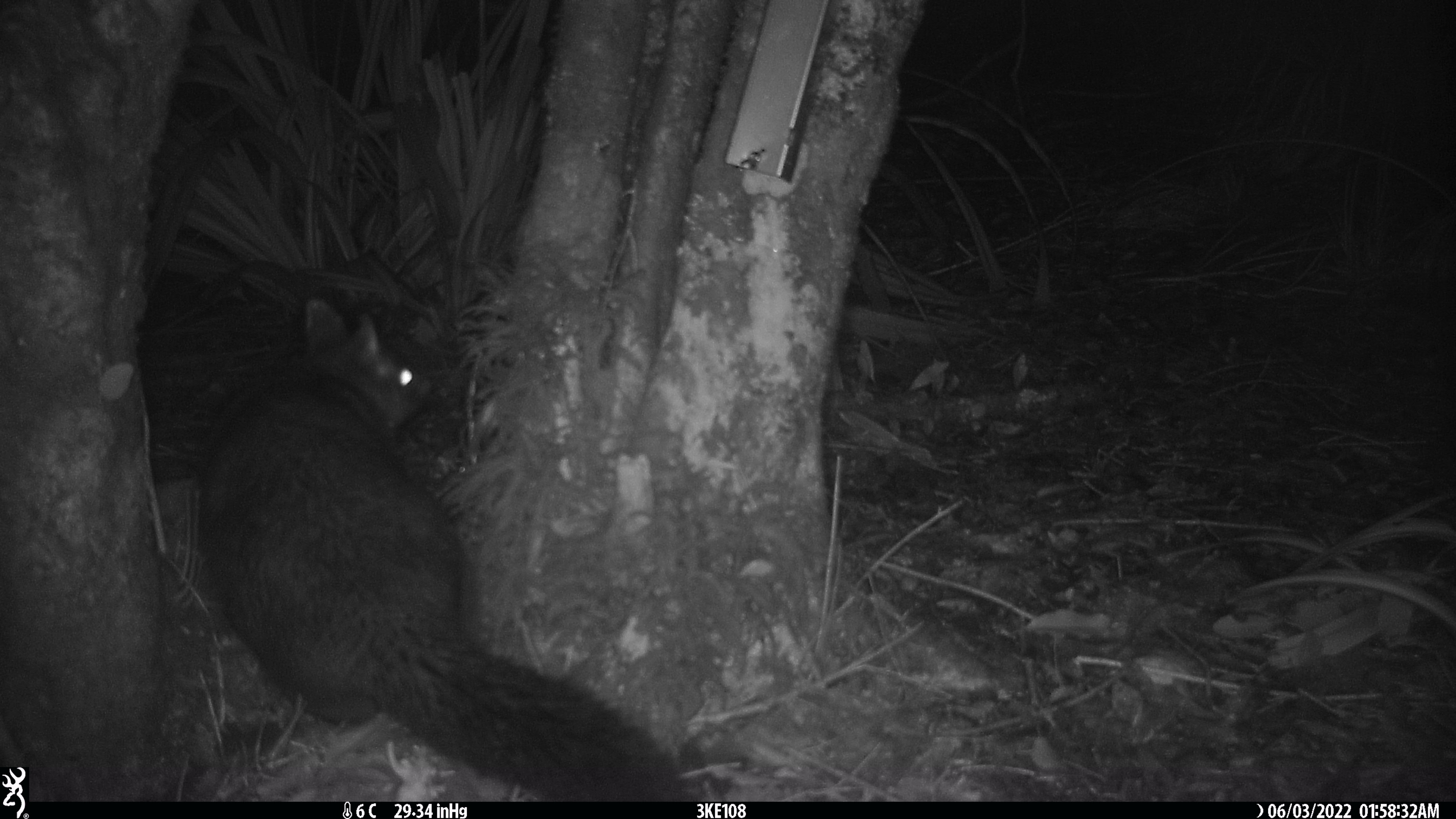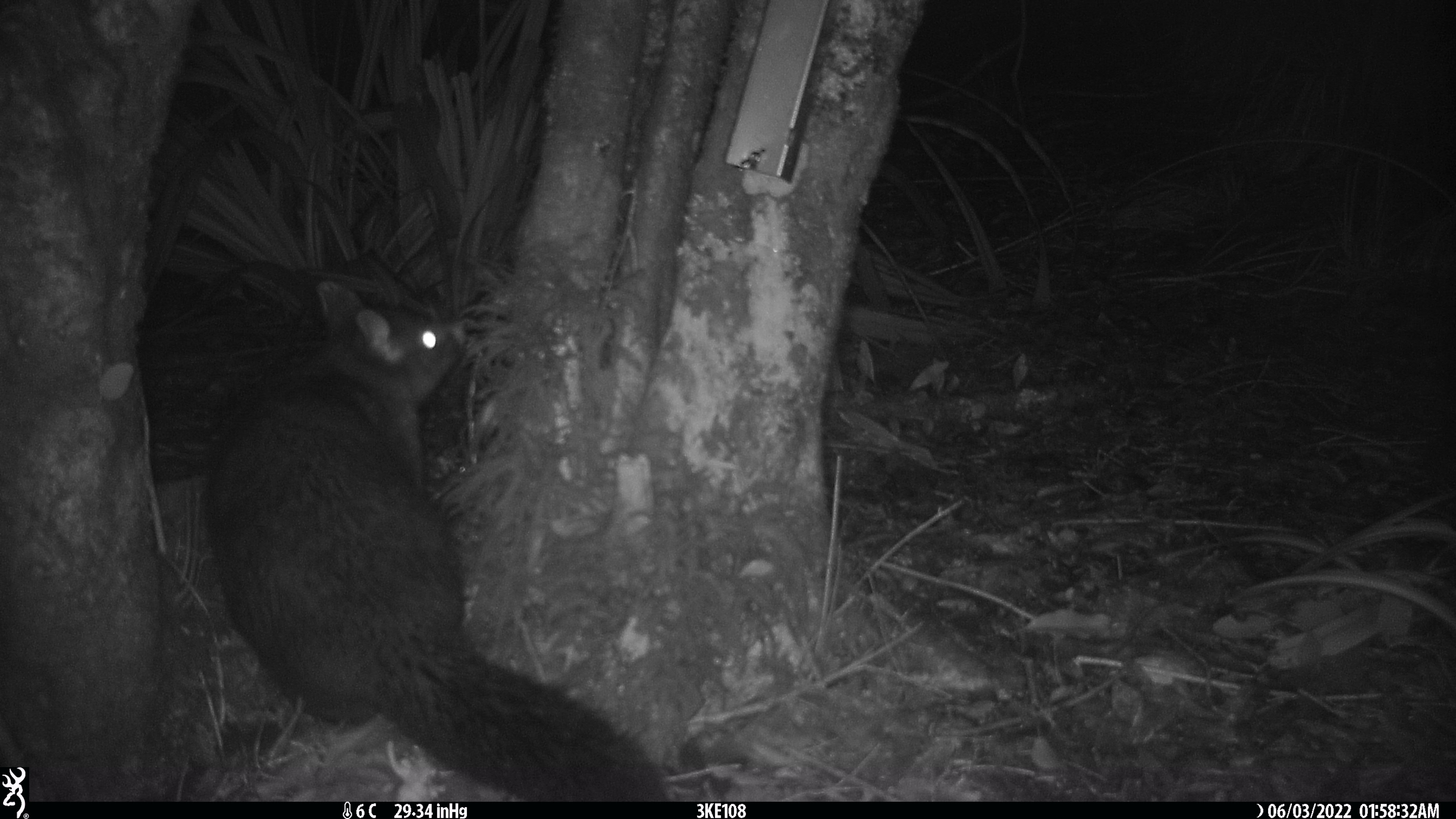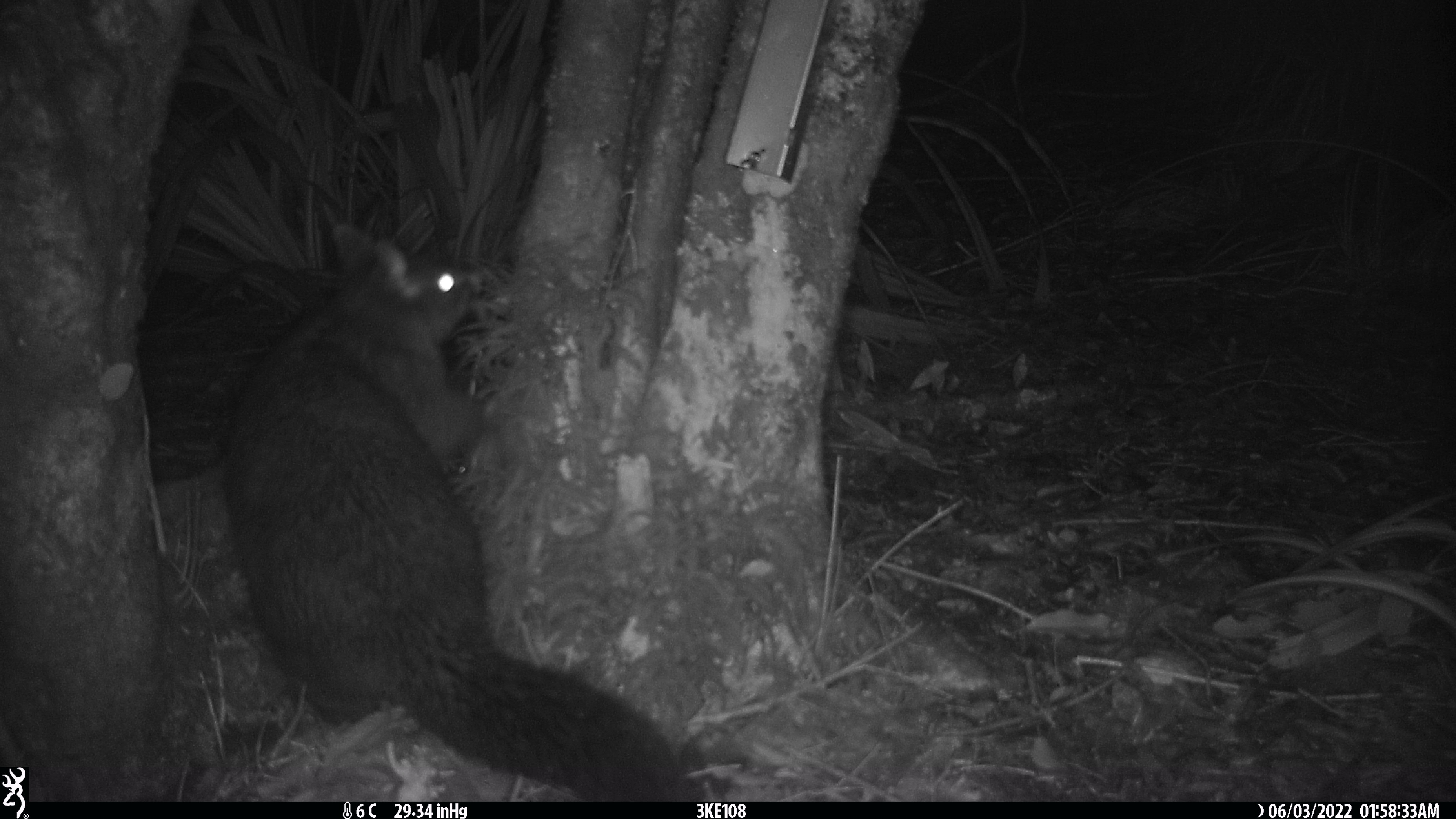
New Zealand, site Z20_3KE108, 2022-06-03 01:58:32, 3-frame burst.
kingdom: Animalia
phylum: Chordata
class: Mammalia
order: Diprotodontia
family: Phalangeridae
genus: Trichosurus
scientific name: Trichosurus vulpecula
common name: common brushtail possum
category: possum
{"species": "possum (common brushtail possum) (Trichosurus vulpecula)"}